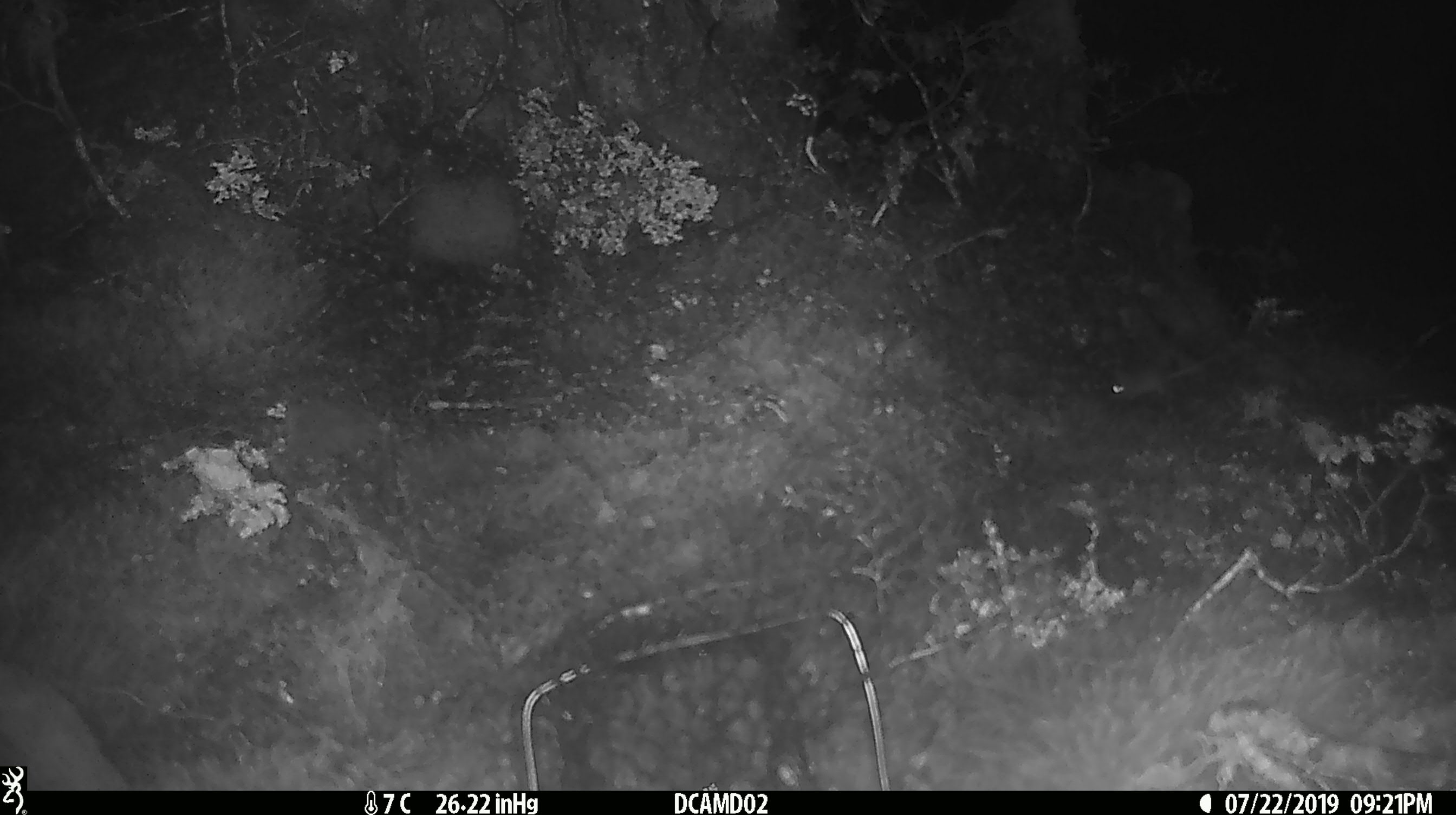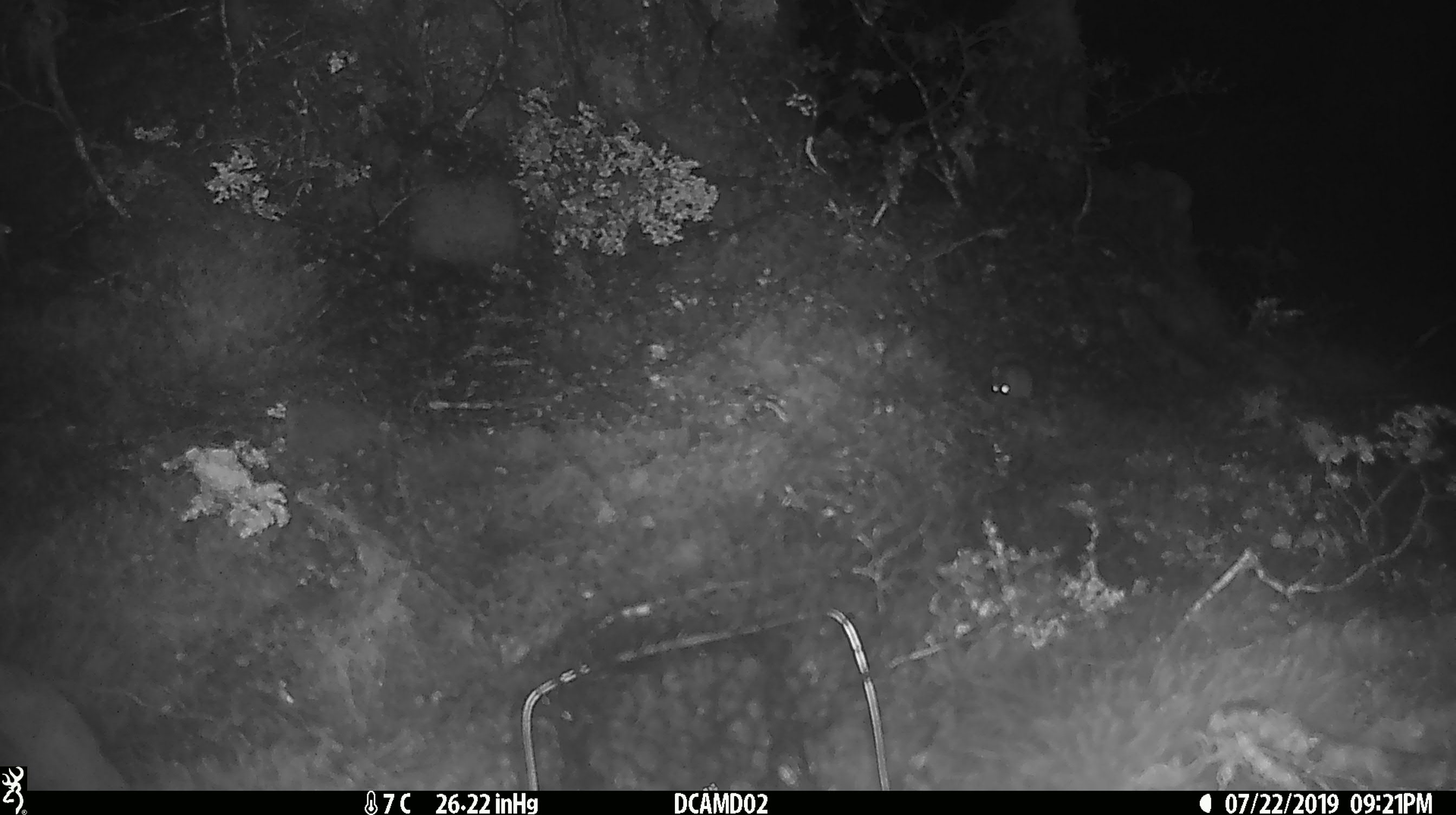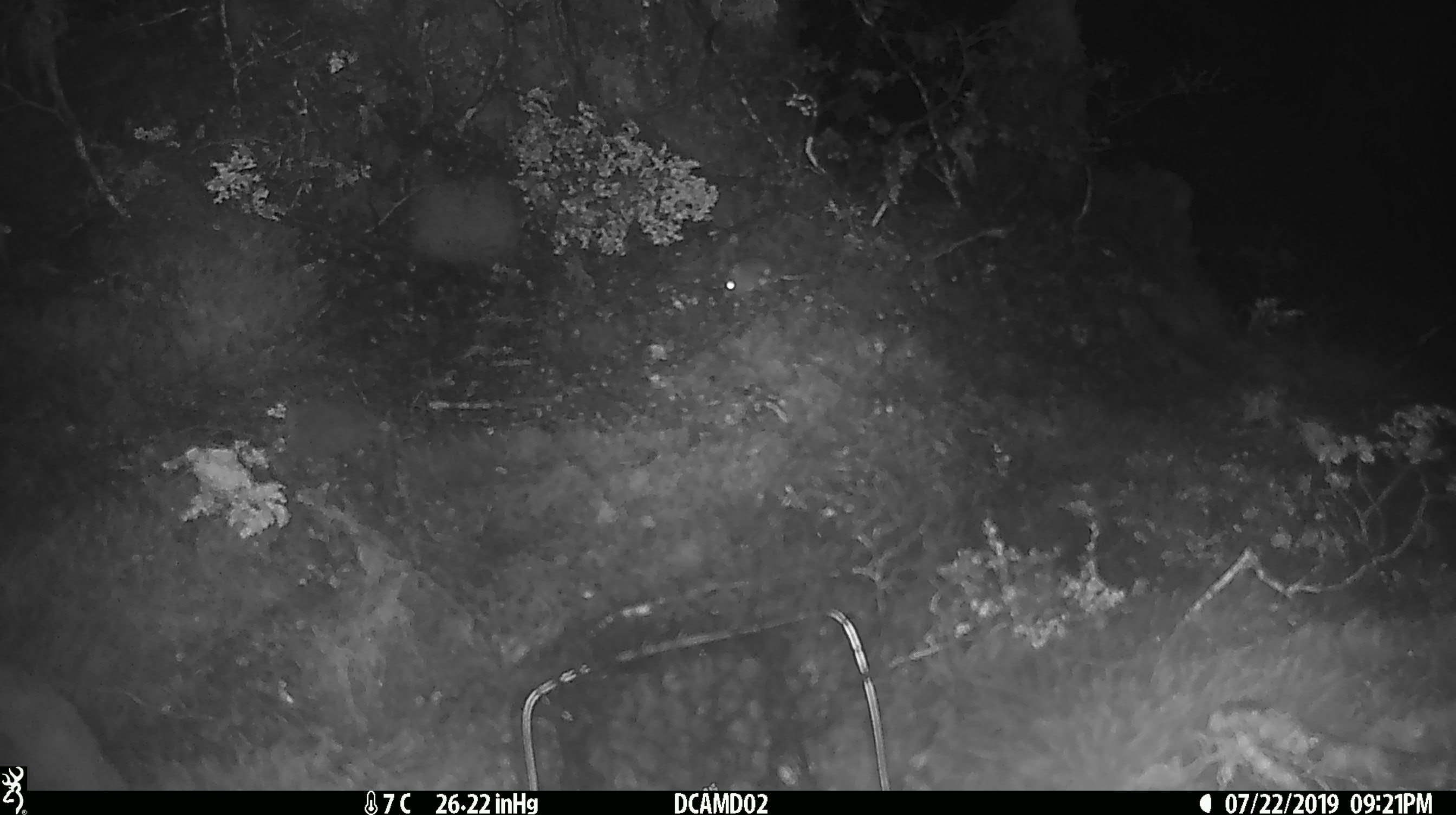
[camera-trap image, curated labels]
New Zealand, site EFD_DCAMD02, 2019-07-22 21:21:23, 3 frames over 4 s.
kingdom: Animalia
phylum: Chordata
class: Mammalia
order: Rodentia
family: Muridae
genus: Mus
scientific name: Mus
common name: mouse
Mouse (Mus).